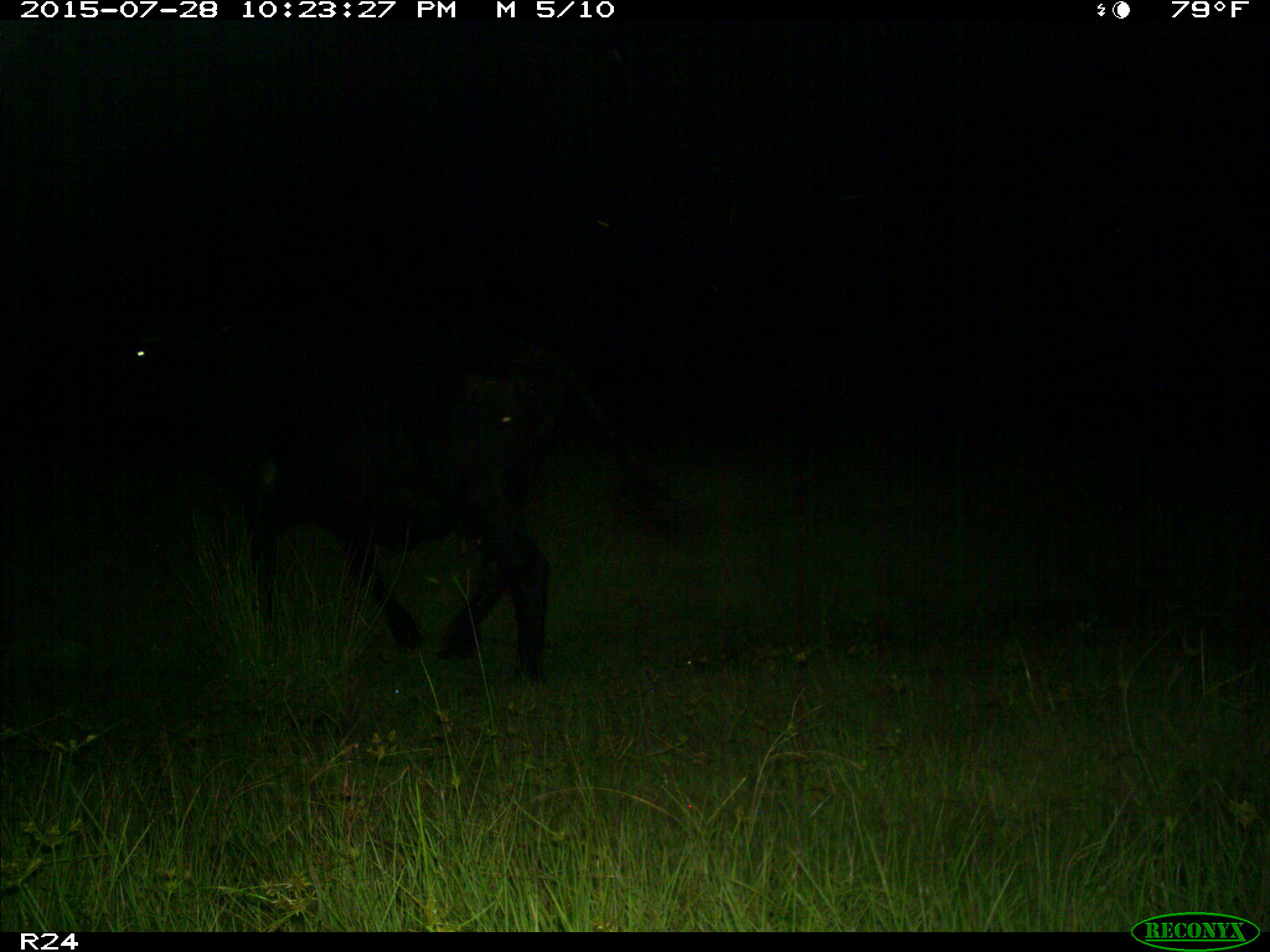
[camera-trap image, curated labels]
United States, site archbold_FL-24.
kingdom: Animalia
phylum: Chordata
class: Mammalia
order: Artiodactyla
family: Bovidae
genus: Bos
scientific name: Bos taurus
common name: domestic cow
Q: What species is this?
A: Bos taurus (domestic cow).